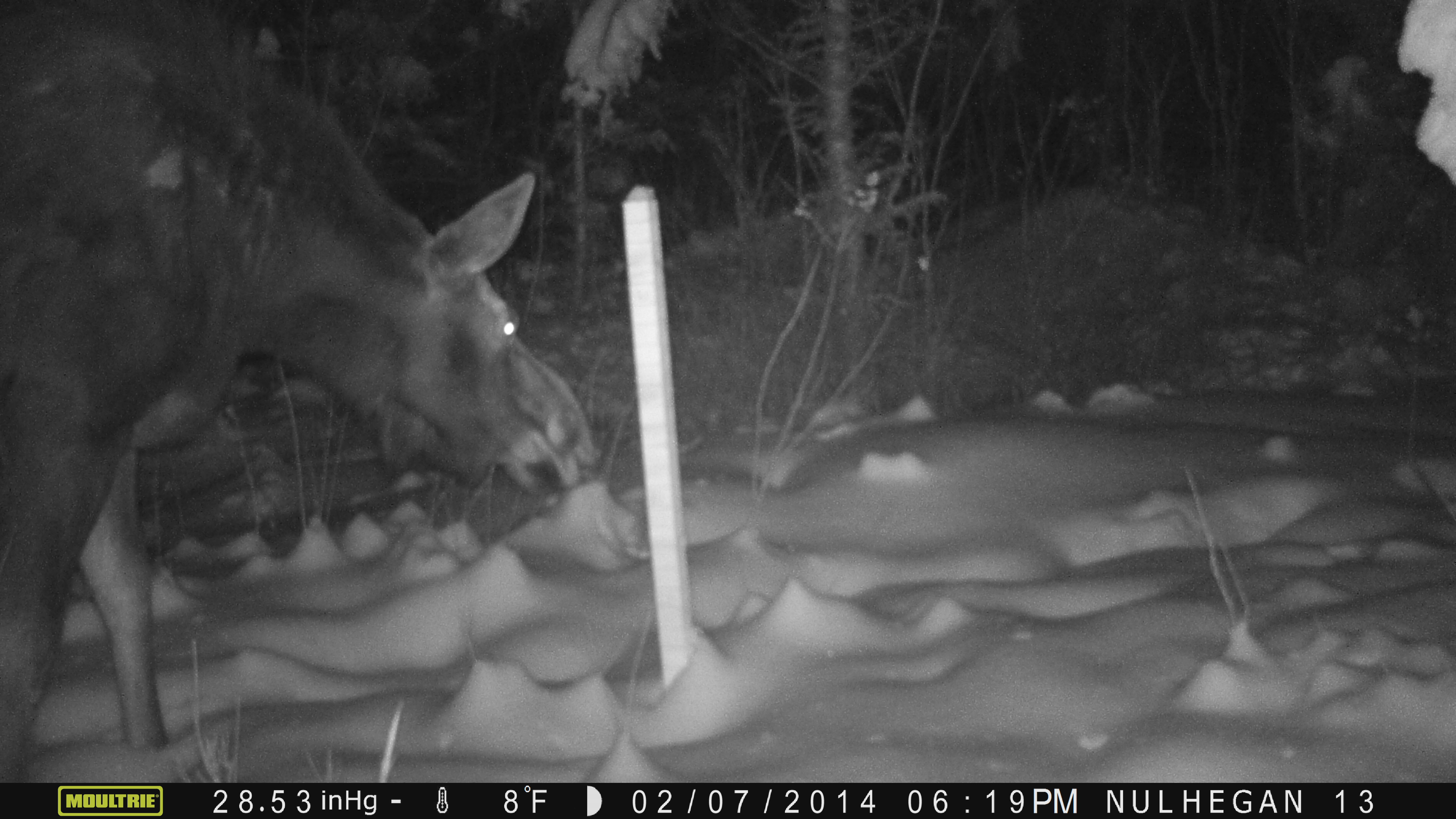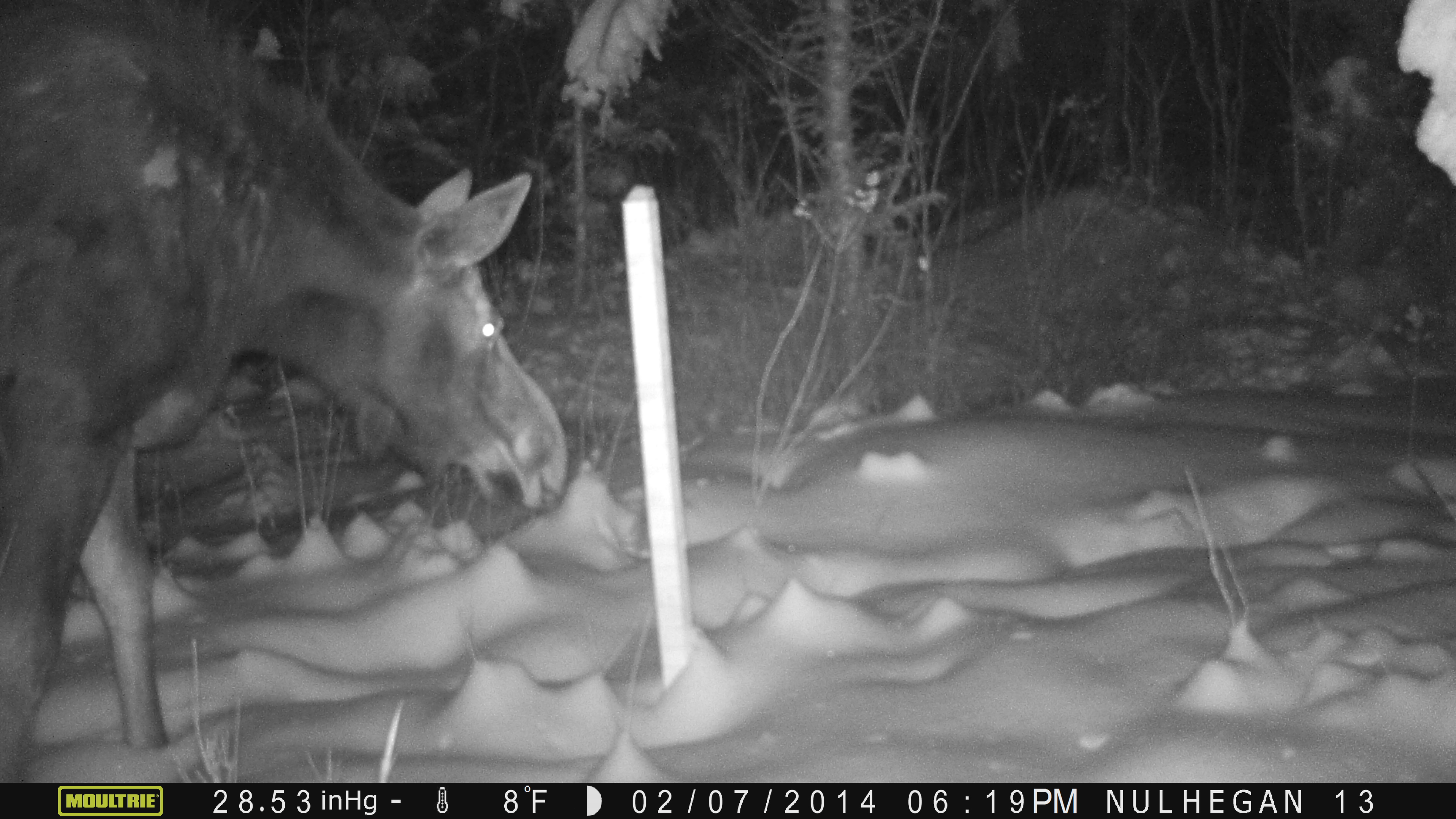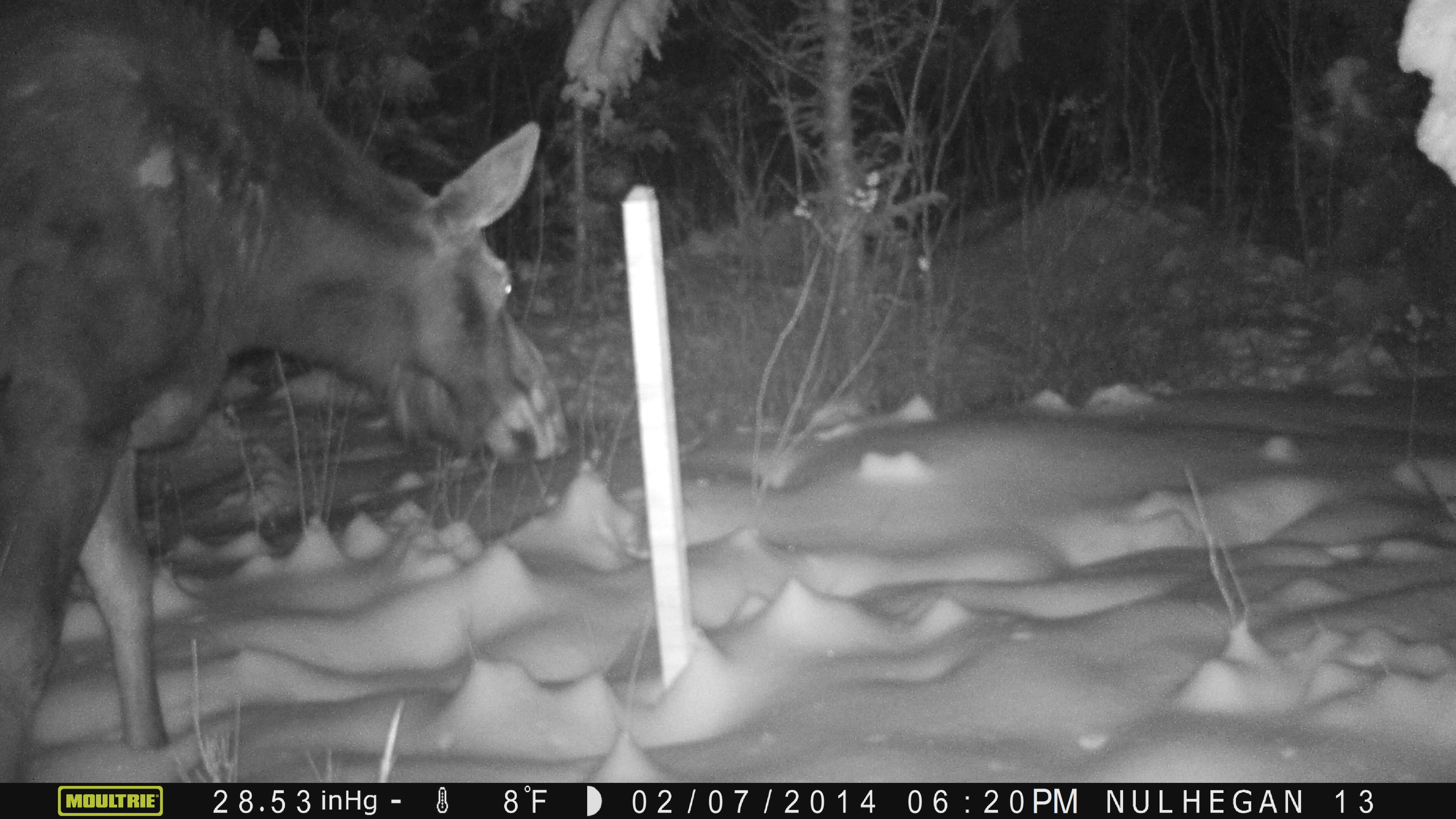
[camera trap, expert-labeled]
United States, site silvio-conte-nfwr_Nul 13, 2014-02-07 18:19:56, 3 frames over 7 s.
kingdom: Animalia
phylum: Chordata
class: Mammalia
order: Artiodactyla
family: Cervidae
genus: Alces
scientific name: Alces alces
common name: moose